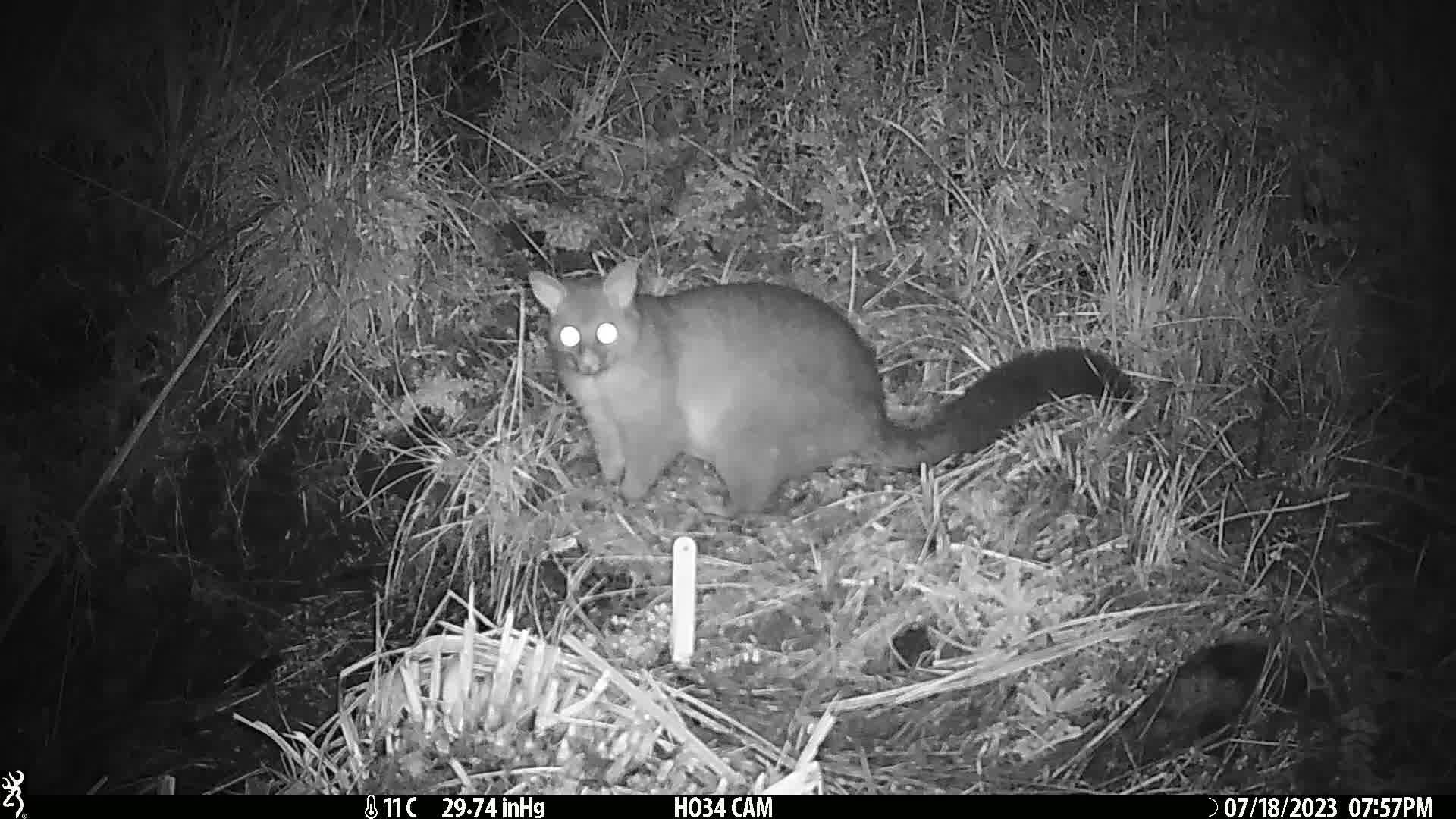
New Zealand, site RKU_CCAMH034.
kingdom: Animalia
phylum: Chordata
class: Mammalia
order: Diprotodontia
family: Phalangeridae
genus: Trichosurus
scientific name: Trichosurus vulpecula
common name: common brushtail possum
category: possum